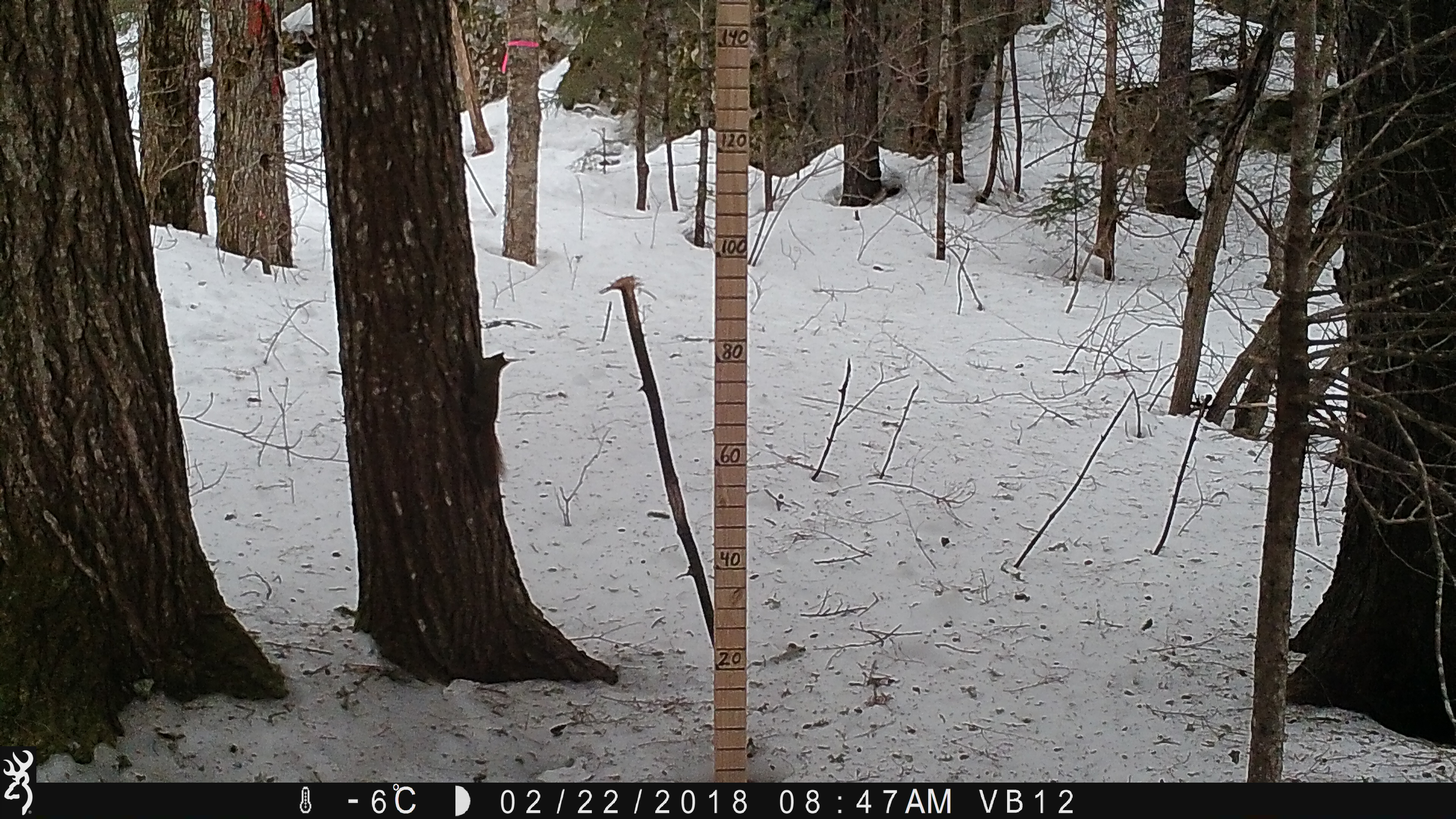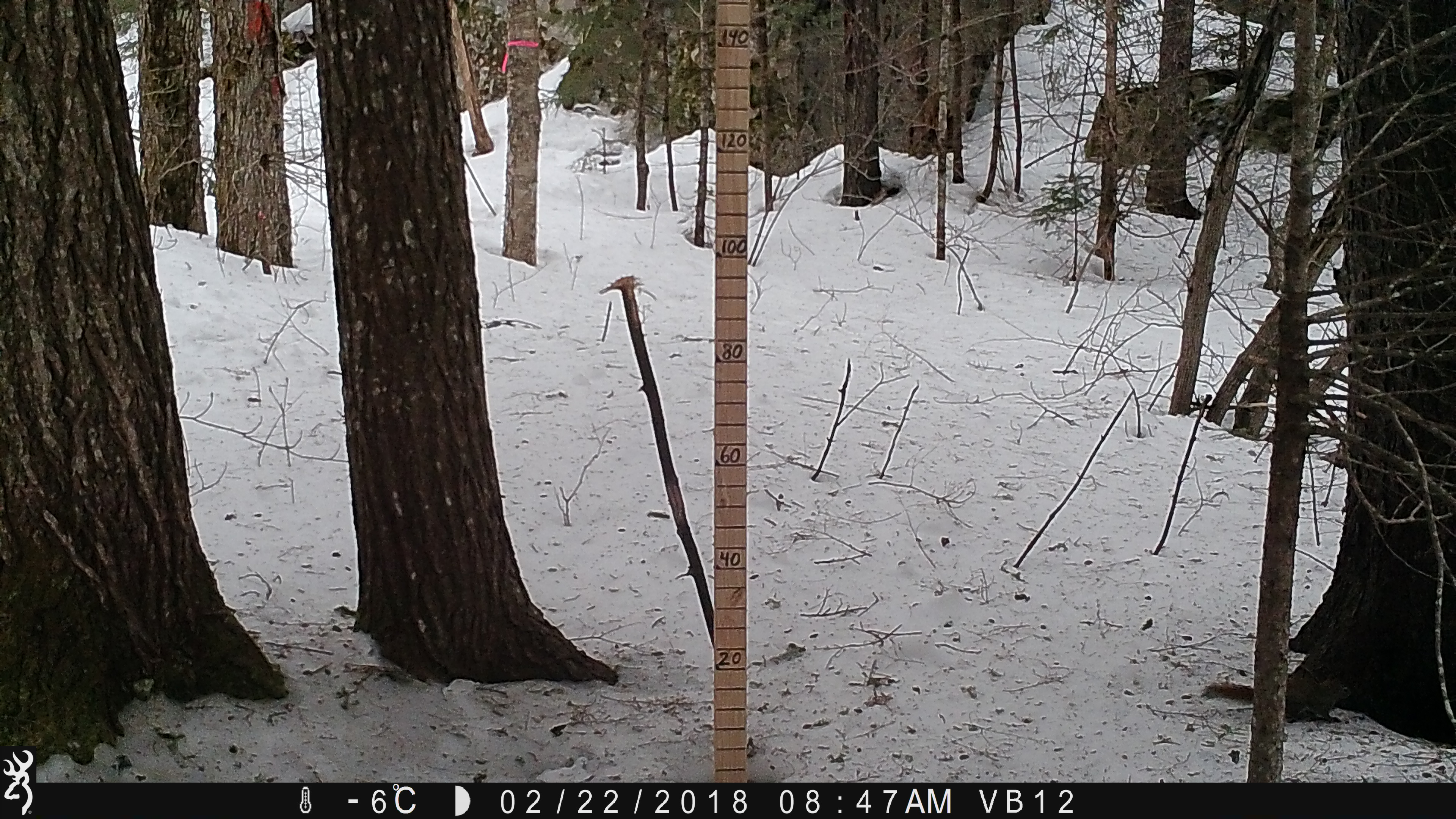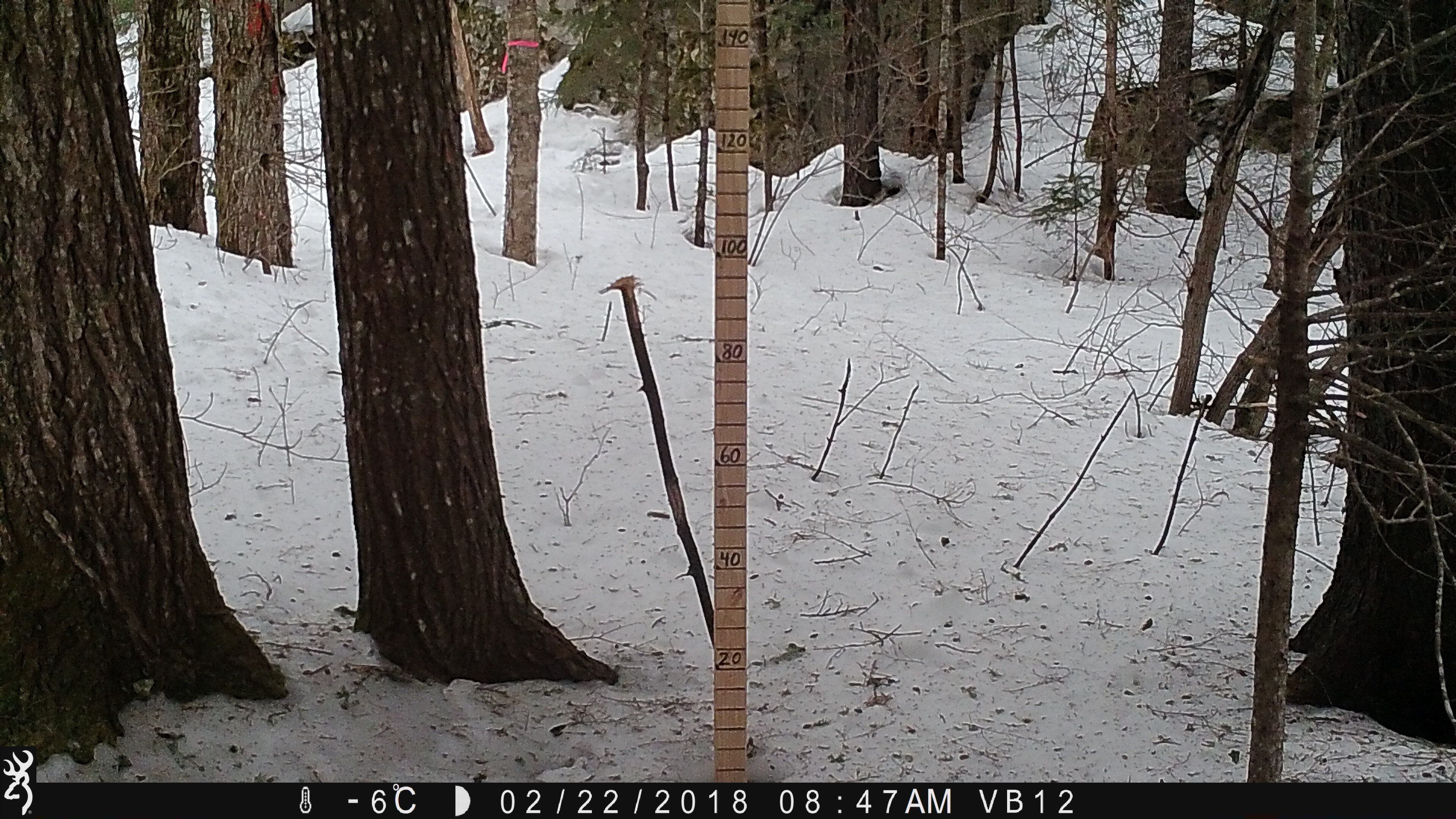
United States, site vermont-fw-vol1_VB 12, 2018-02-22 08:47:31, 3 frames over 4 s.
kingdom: Animalia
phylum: Chordata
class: Mammalia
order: Rodentia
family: Sciuridae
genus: Tamiasciurus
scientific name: Tamiasciurus hudsonicus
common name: red squirrel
Red squirrel (Tamiasciurus hudsonicus).